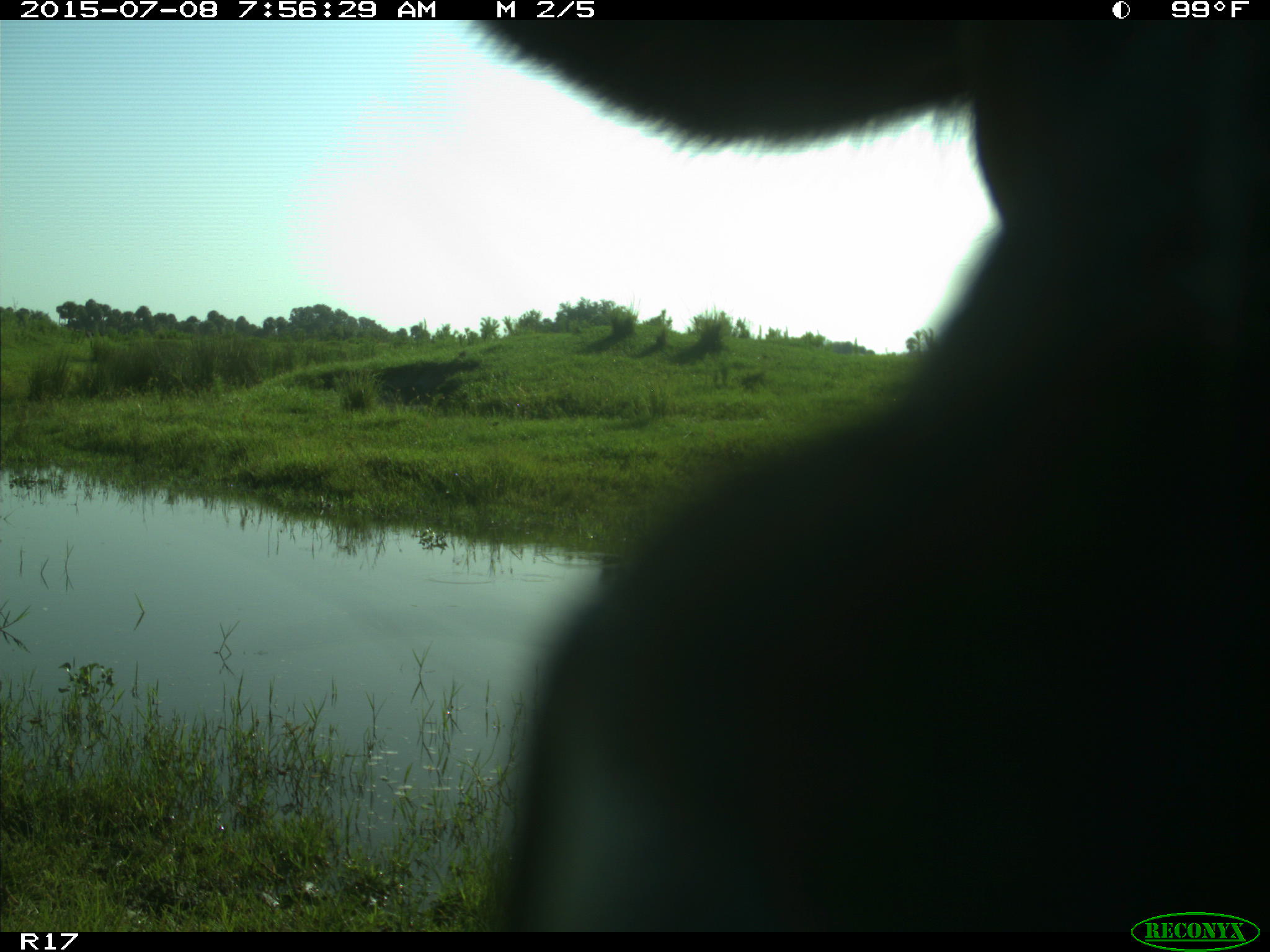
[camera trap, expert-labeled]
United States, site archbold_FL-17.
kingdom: Animalia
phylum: Chordata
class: Mammalia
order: Artiodactyla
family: Bovidae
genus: Bos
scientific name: Bos taurus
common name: domestic cow